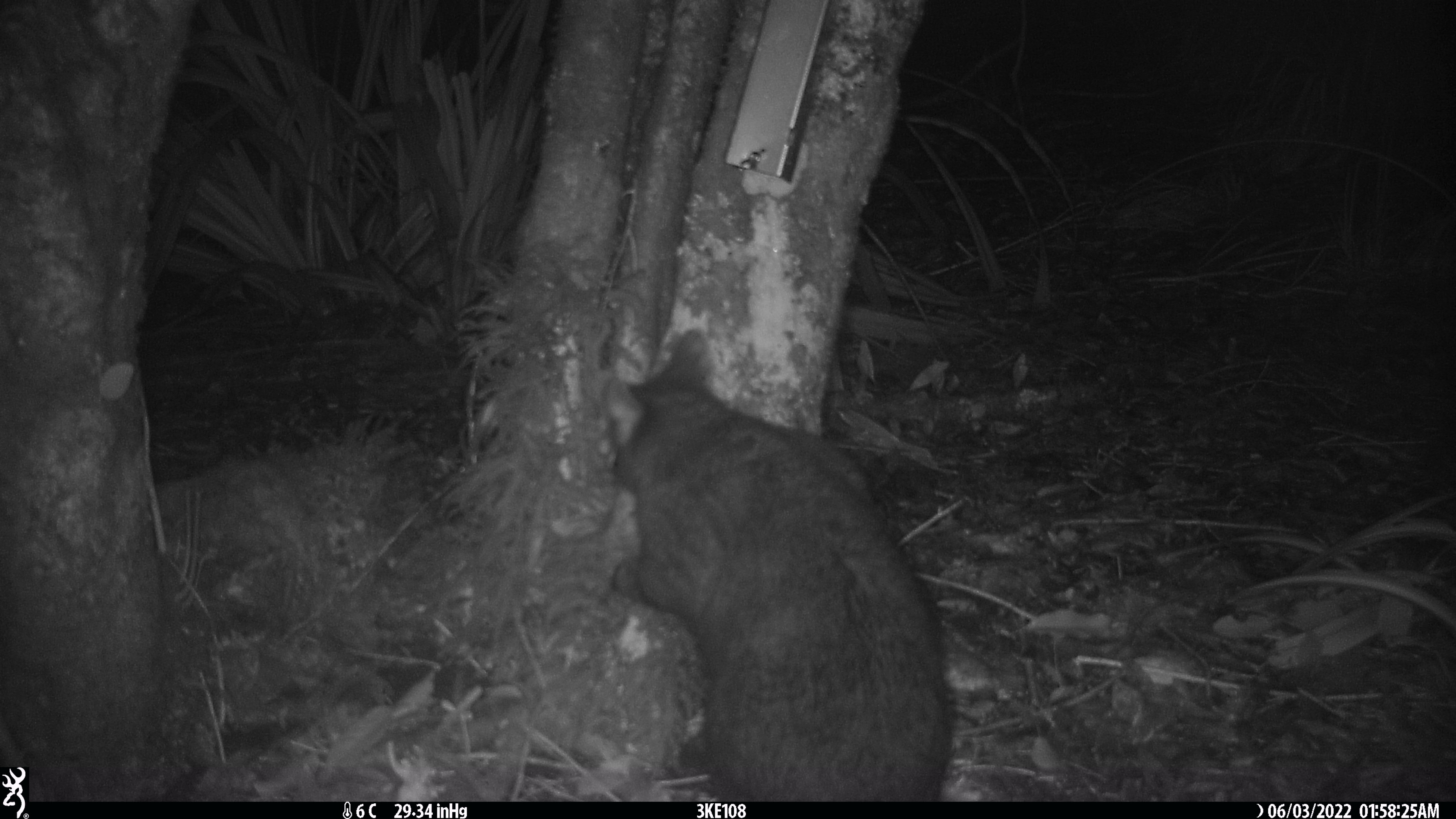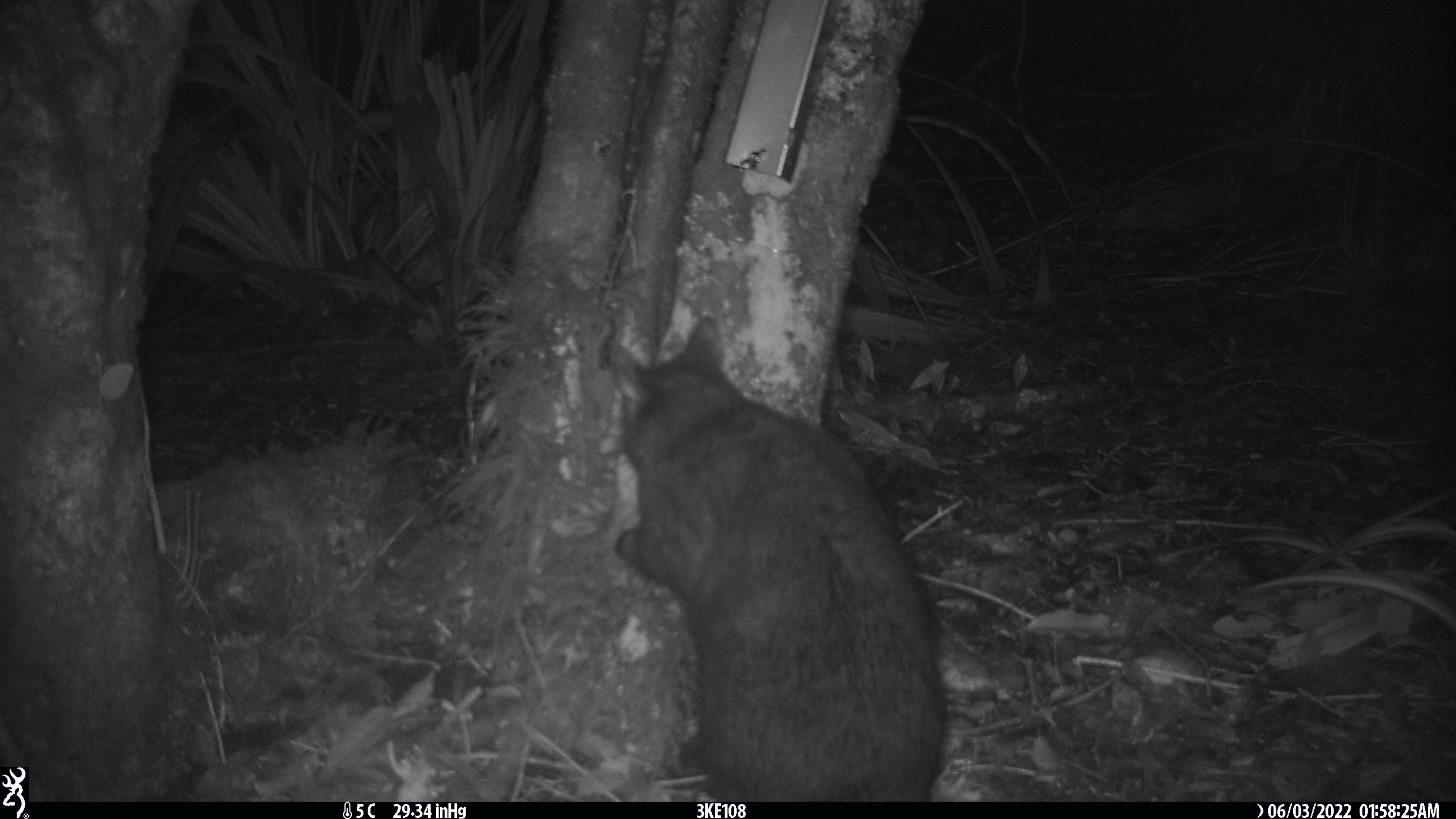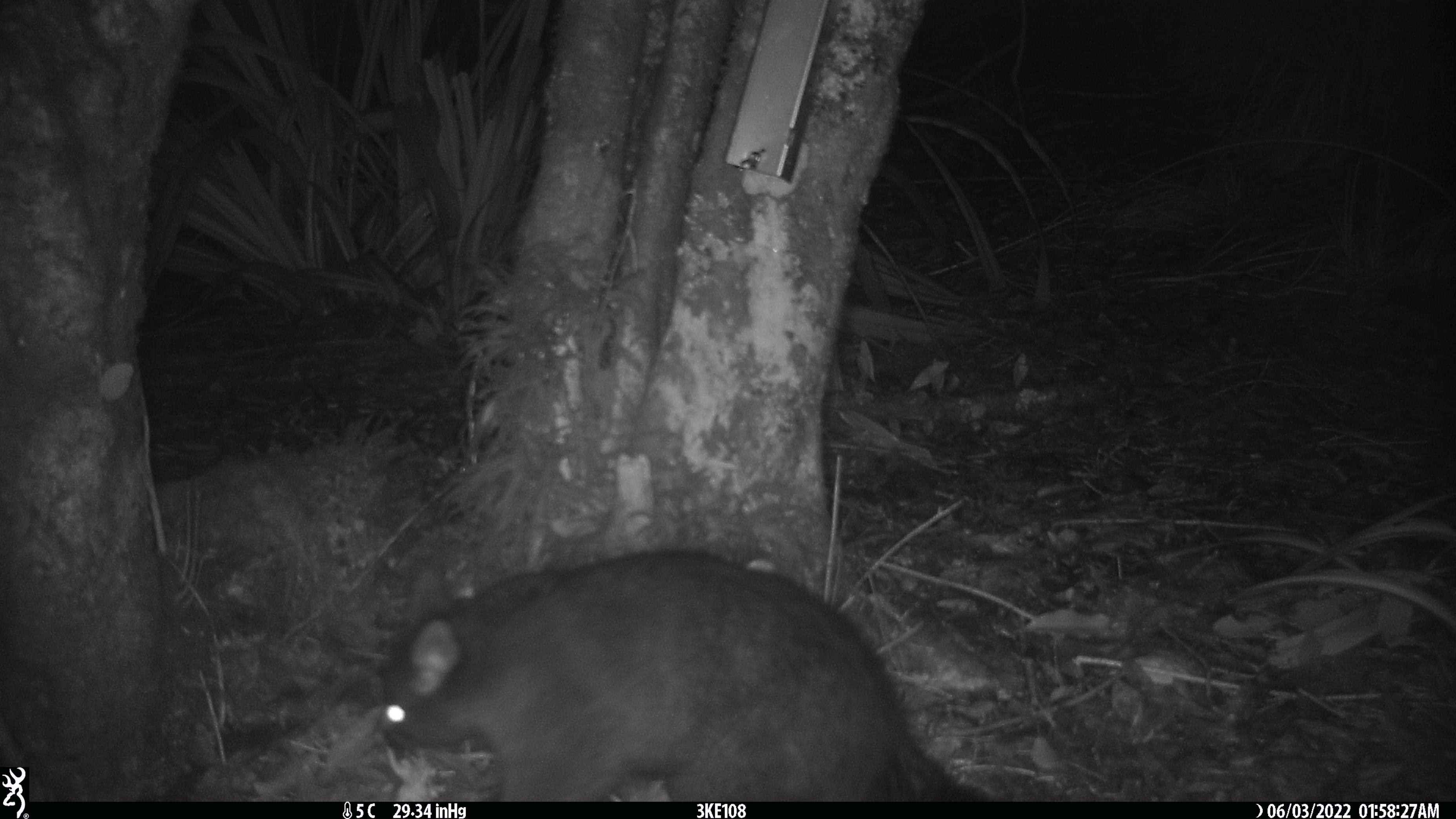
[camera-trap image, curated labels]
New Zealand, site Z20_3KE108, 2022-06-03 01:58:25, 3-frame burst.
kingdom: Animalia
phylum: Chordata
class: Mammalia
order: Diprotodontia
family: Phalangeridae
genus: Trichosurus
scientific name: Trichosurus vulpecula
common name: common brushtail possum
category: possum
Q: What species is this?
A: Possum (common brushtail possum) (Trichosurus vulpecula).